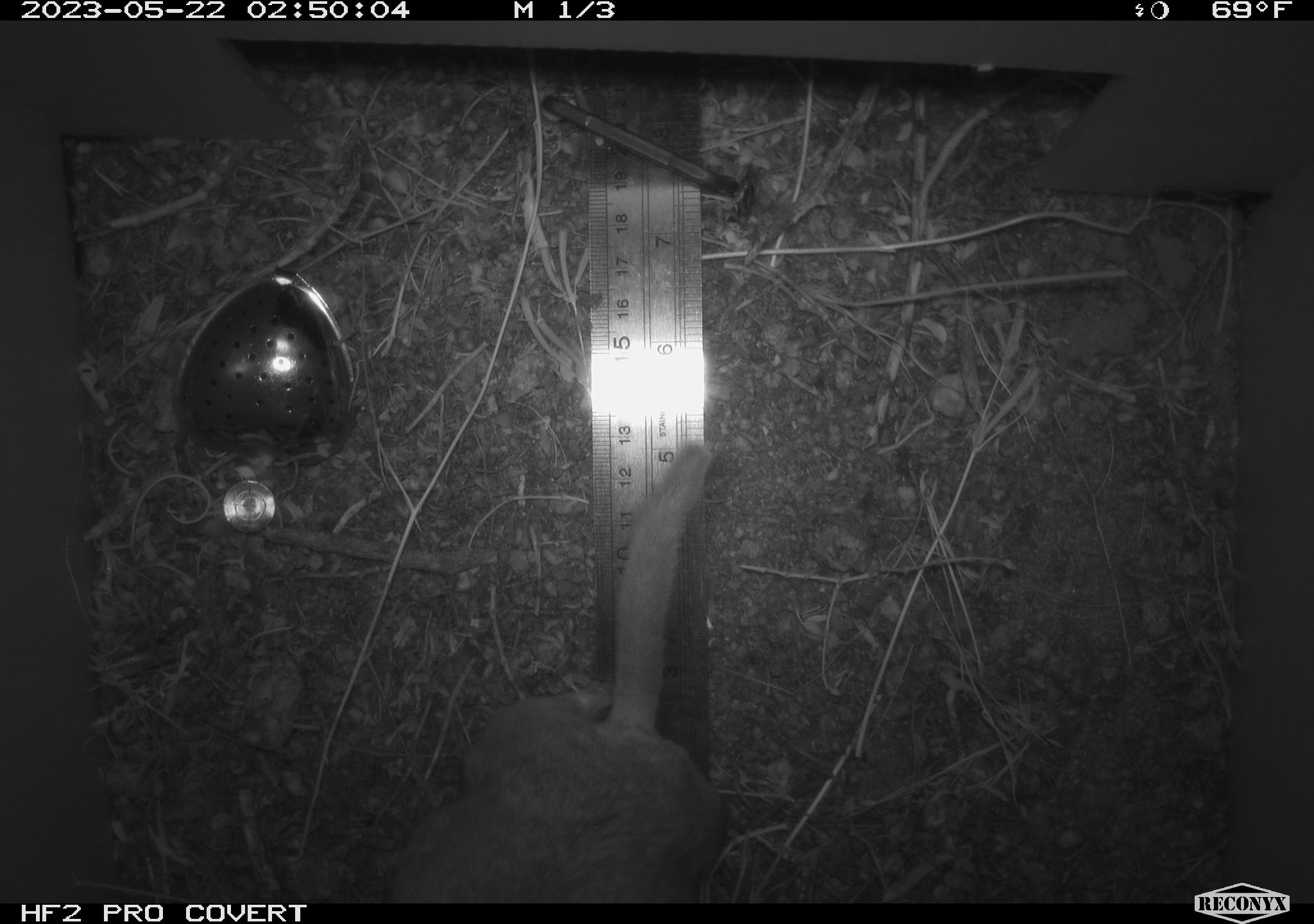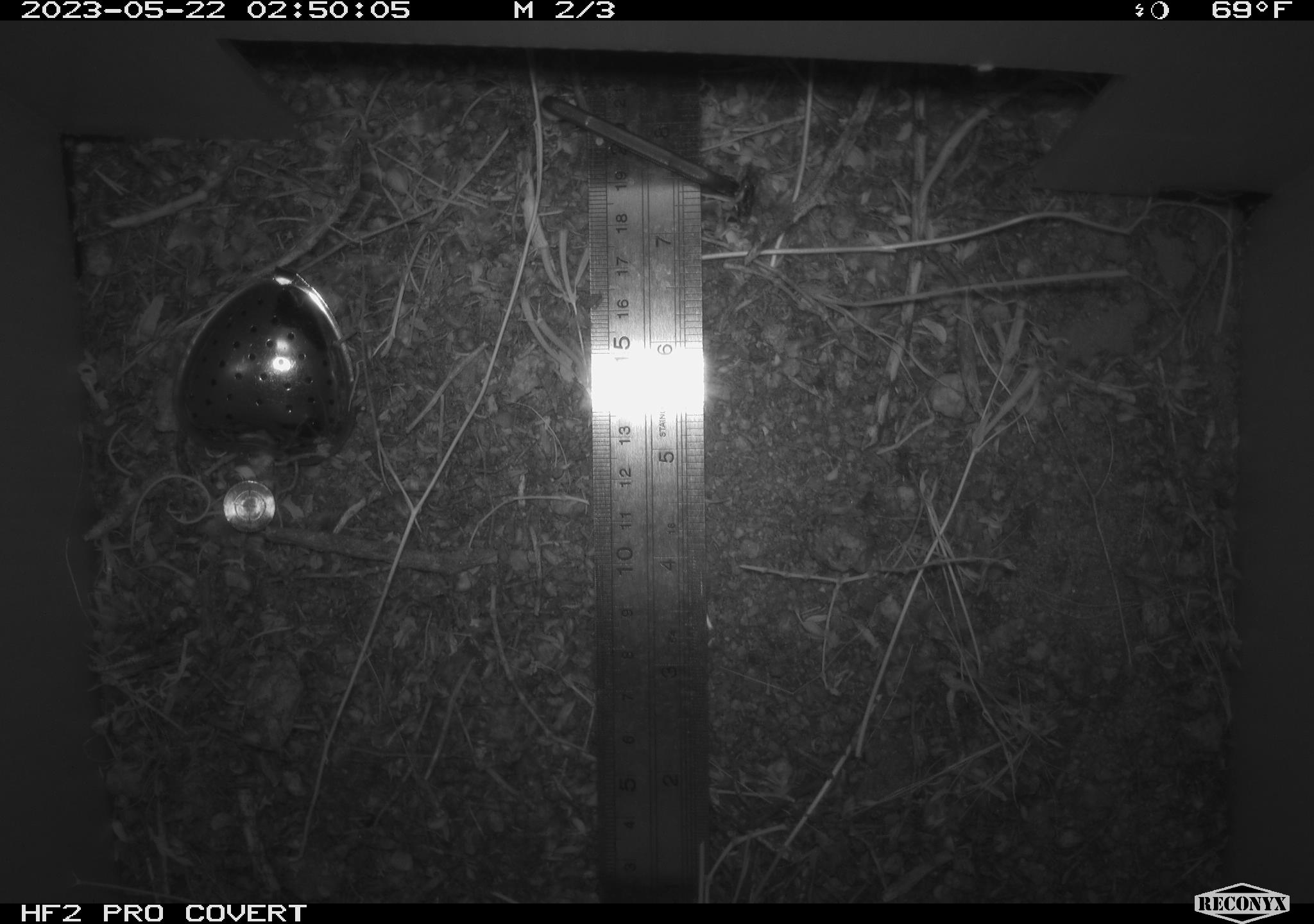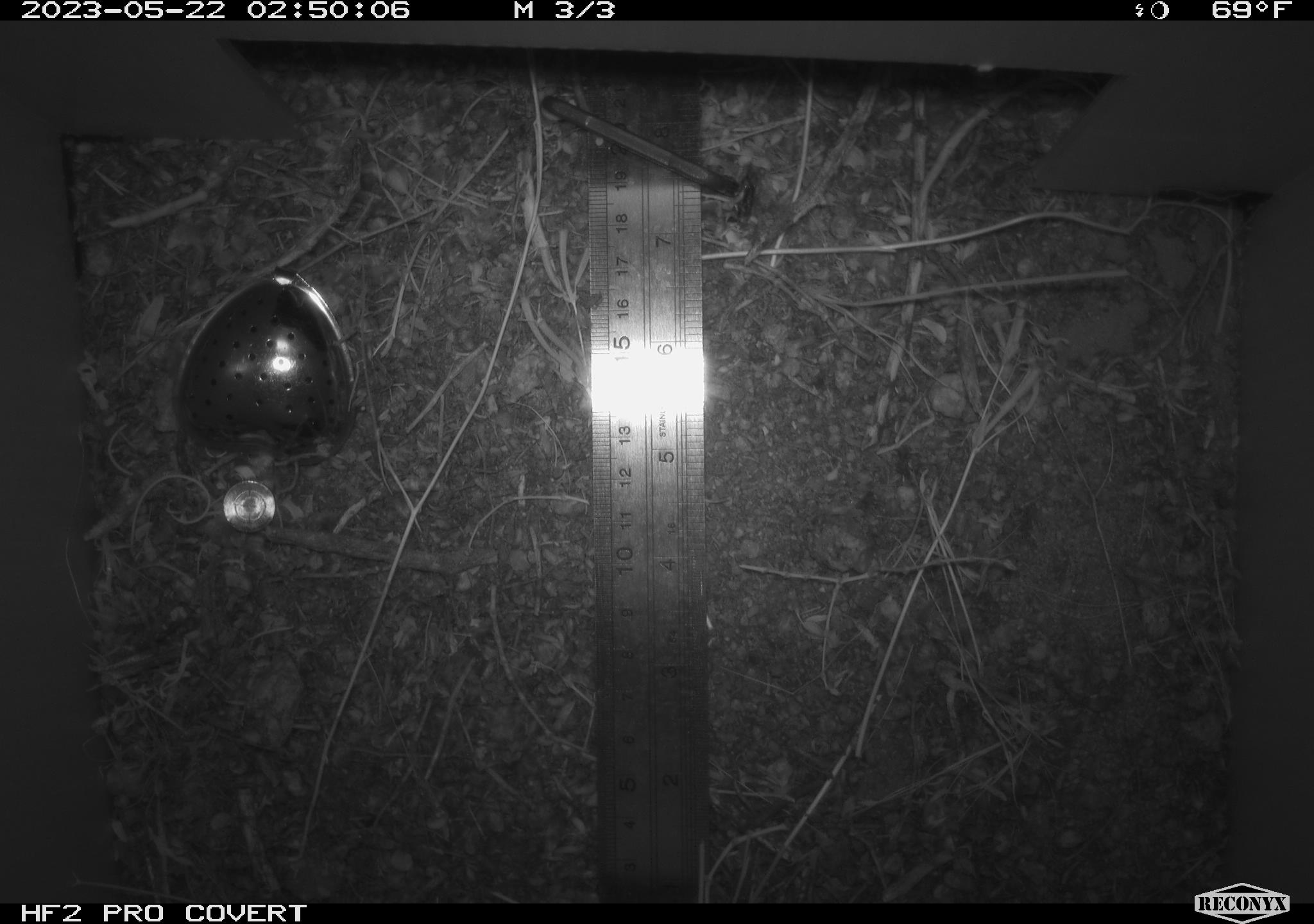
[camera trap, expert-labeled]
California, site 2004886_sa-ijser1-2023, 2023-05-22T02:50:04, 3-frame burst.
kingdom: Animalia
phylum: Chordata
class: Mammalia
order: Rodentia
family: Cricetidae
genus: Neotoma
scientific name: Neotoma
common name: pack rat or woodrat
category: neotoma species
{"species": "neotoma species (pack rat or woodrat) (Neotoma)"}